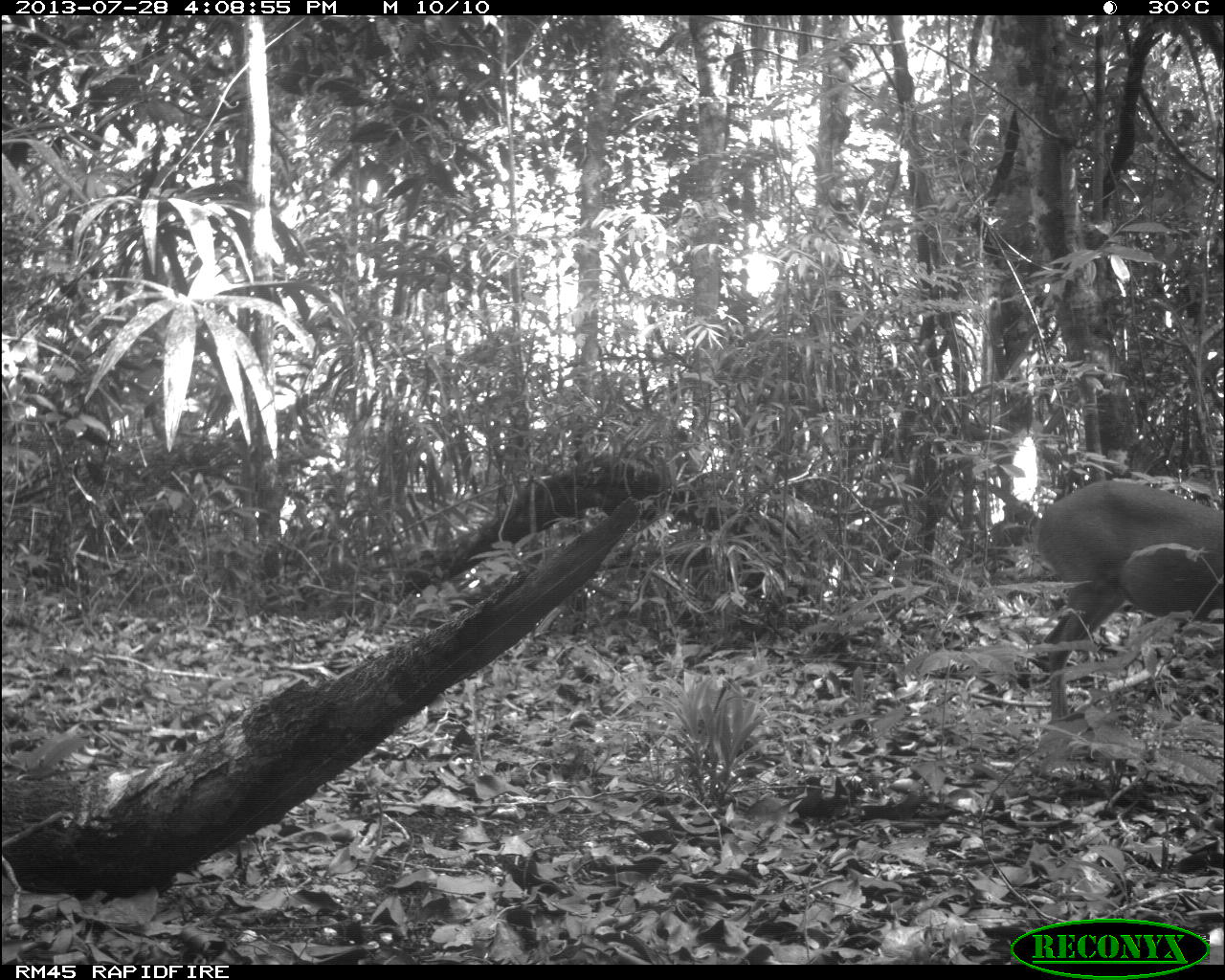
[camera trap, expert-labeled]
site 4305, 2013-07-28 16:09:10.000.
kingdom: Animalia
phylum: Chordata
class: Mammalia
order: Artiodactyla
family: Cervidae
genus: Mazama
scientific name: Mazama temama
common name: central american red brocket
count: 1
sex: male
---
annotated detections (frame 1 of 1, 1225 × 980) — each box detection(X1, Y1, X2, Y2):
mazama temama: detection(1035, 480, 1225, 721)